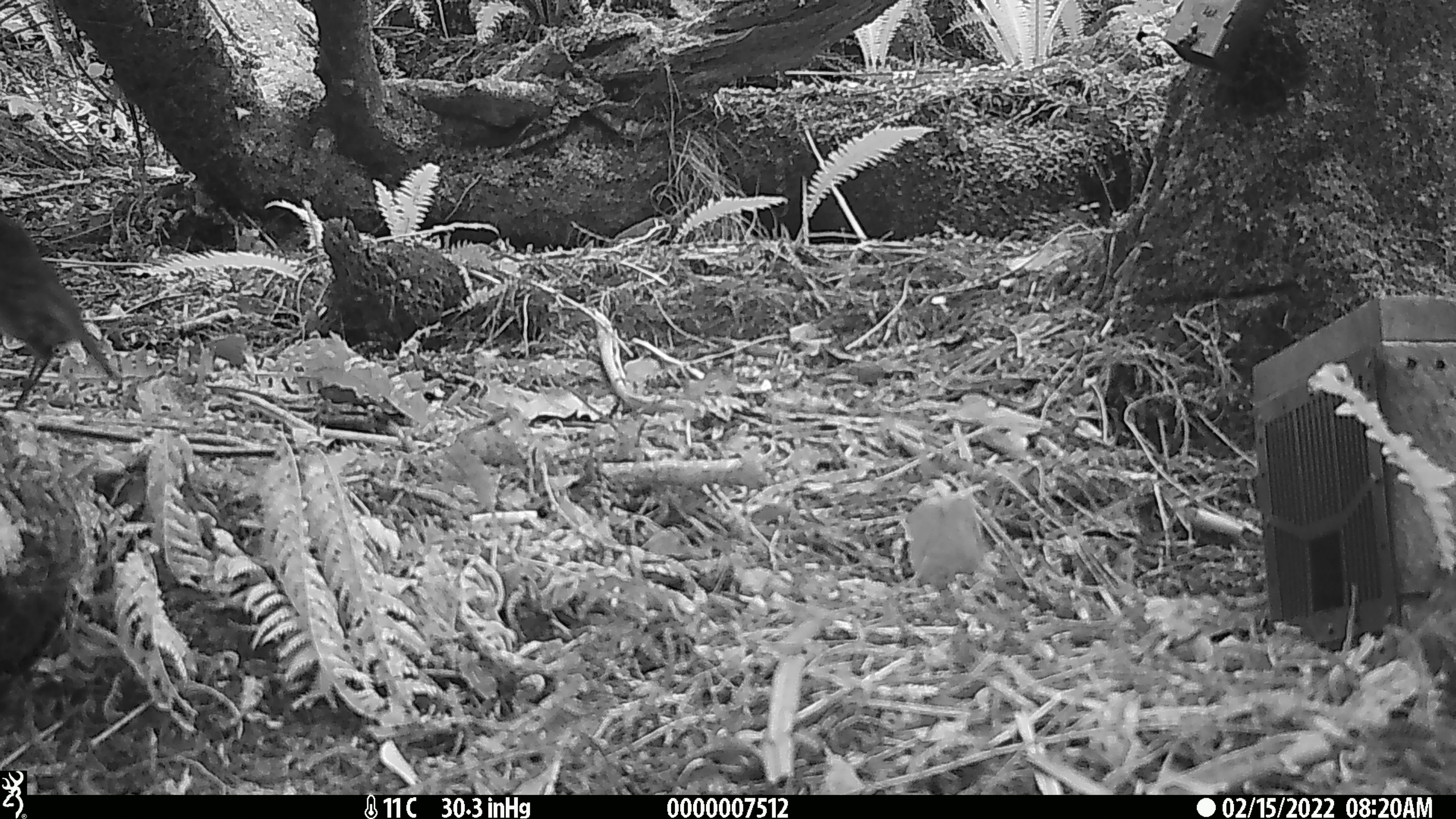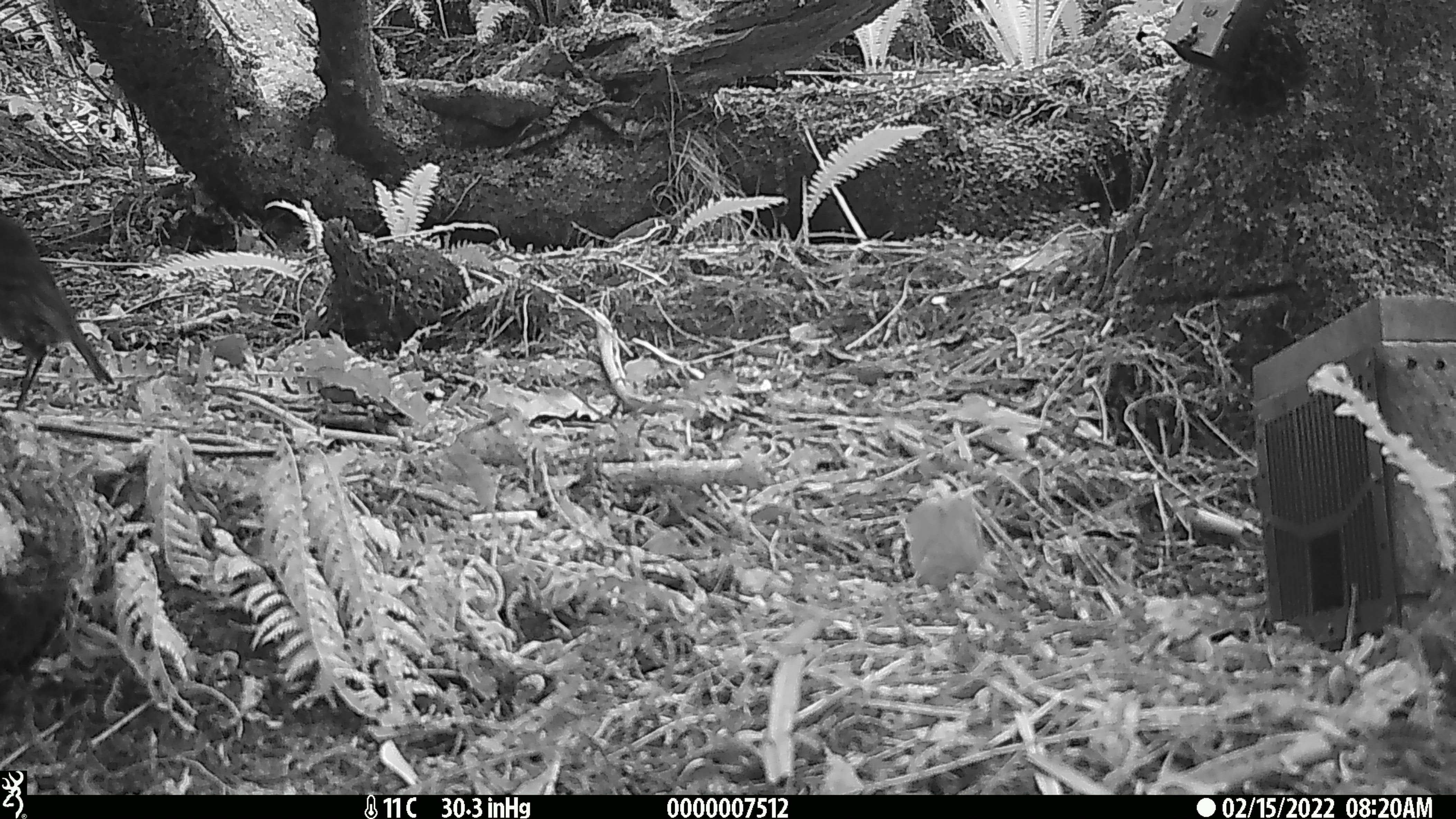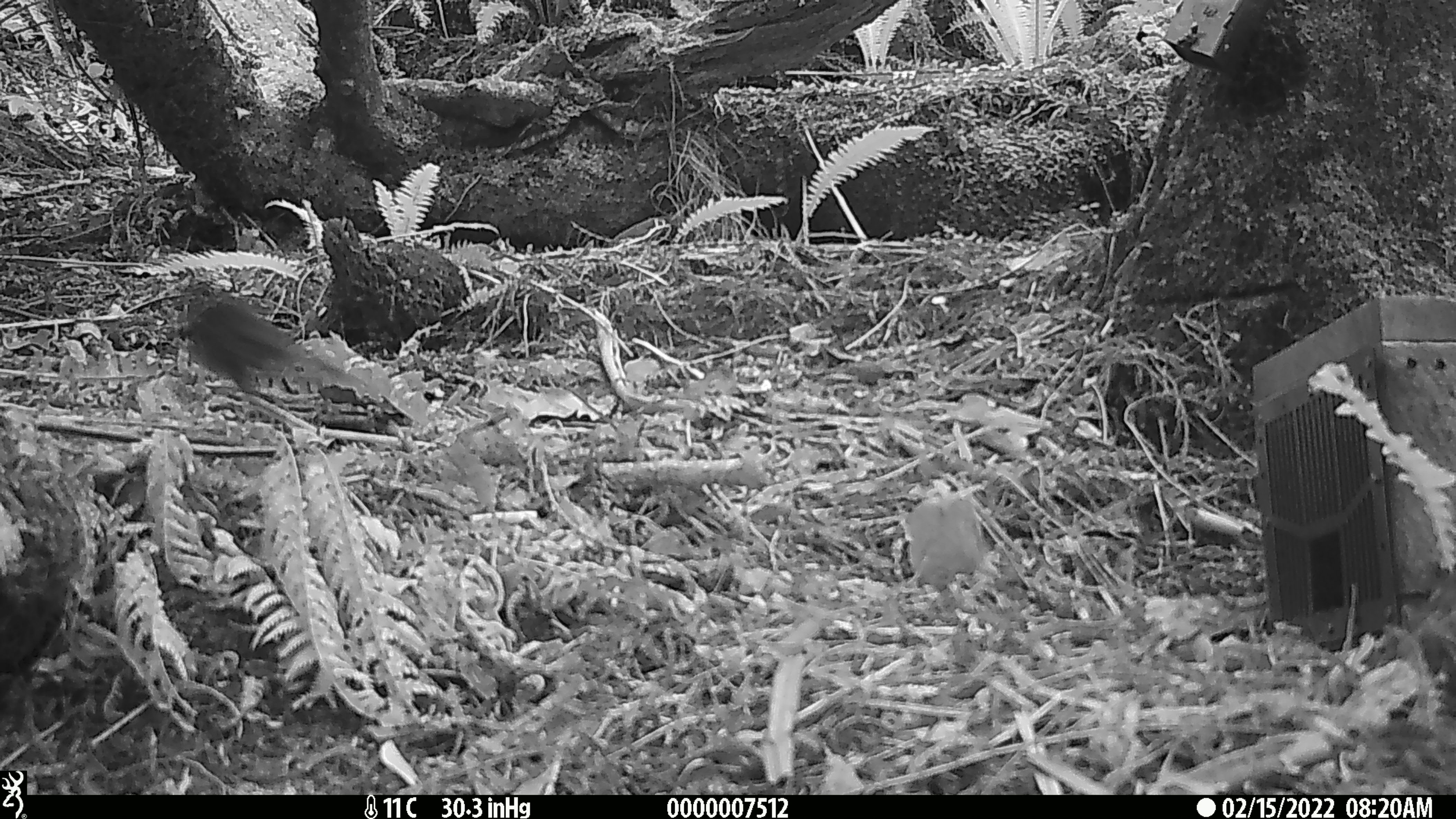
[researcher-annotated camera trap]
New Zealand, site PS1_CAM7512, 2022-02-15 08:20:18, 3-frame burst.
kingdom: Animalia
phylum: Chordata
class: Aves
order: Passeriformes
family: Petroicidae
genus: Petroica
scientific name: Petroica australis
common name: new zealand robin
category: robin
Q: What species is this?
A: Robin (new zealand robin) (Petroica australis).